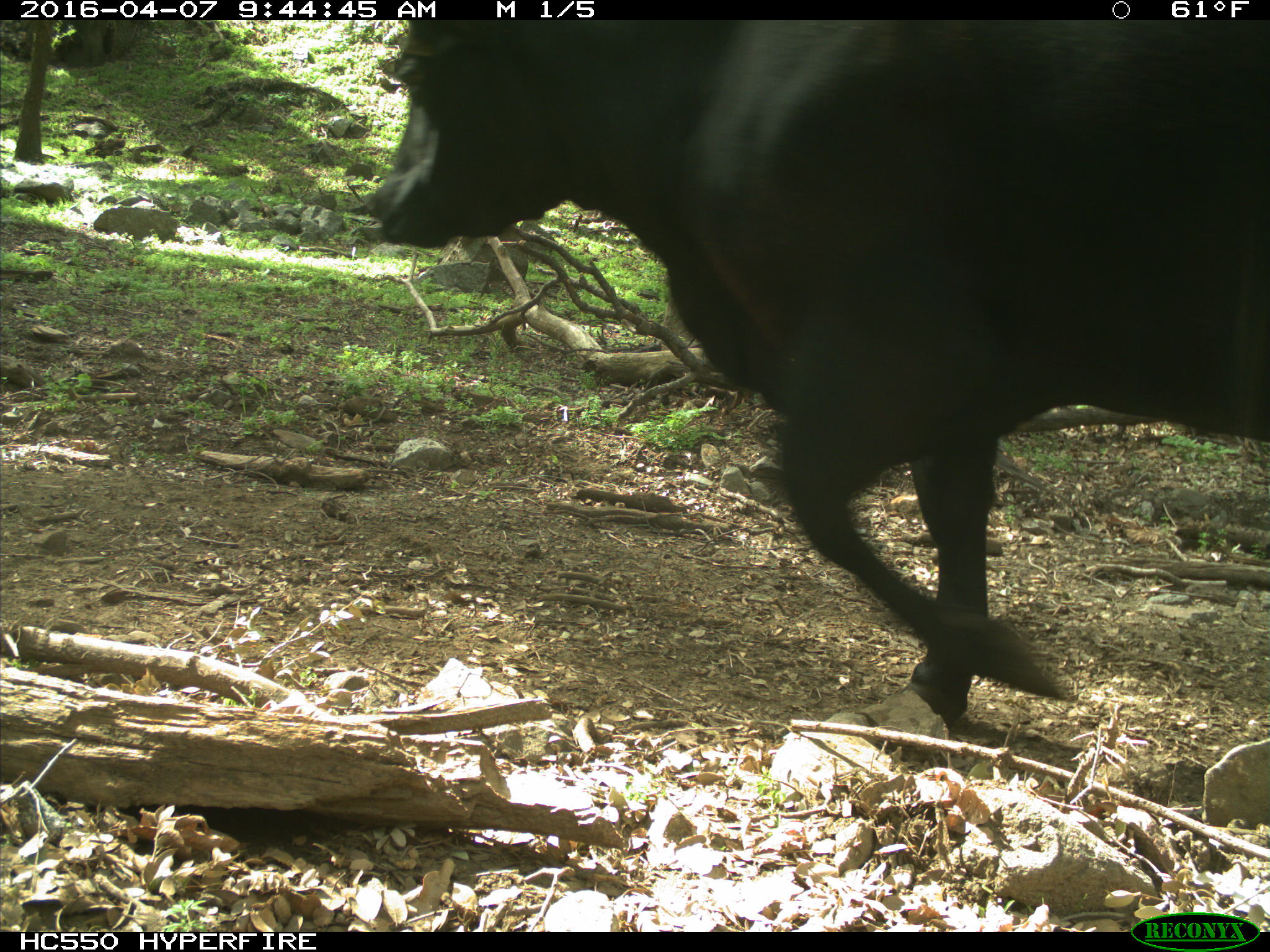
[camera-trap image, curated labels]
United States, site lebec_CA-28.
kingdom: Animalia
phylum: Chordata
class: Mammalia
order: Artiodactyla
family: Bovidae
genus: Bos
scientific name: Bos taurus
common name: domestic cow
Bos taurus (domestic cow).